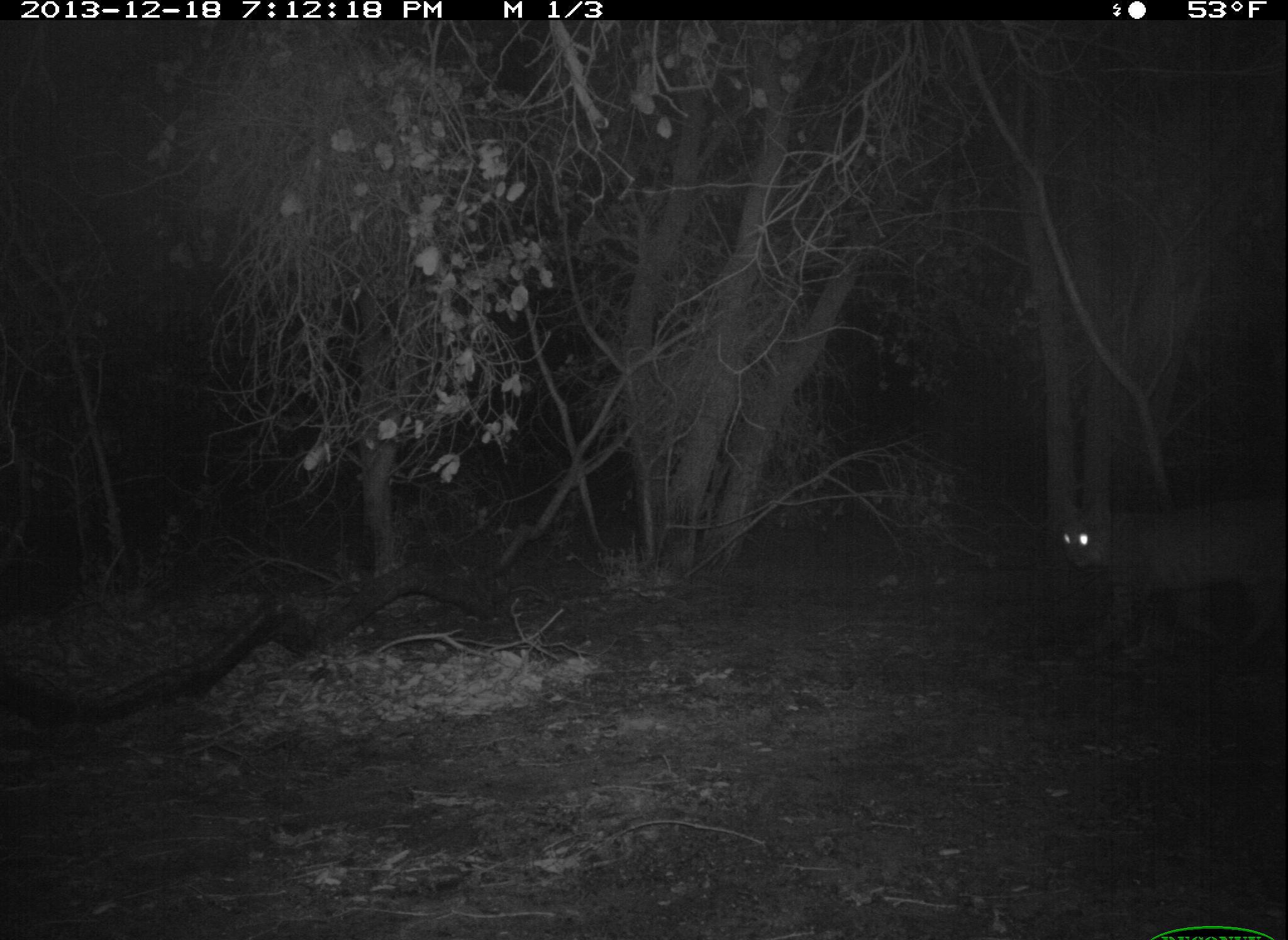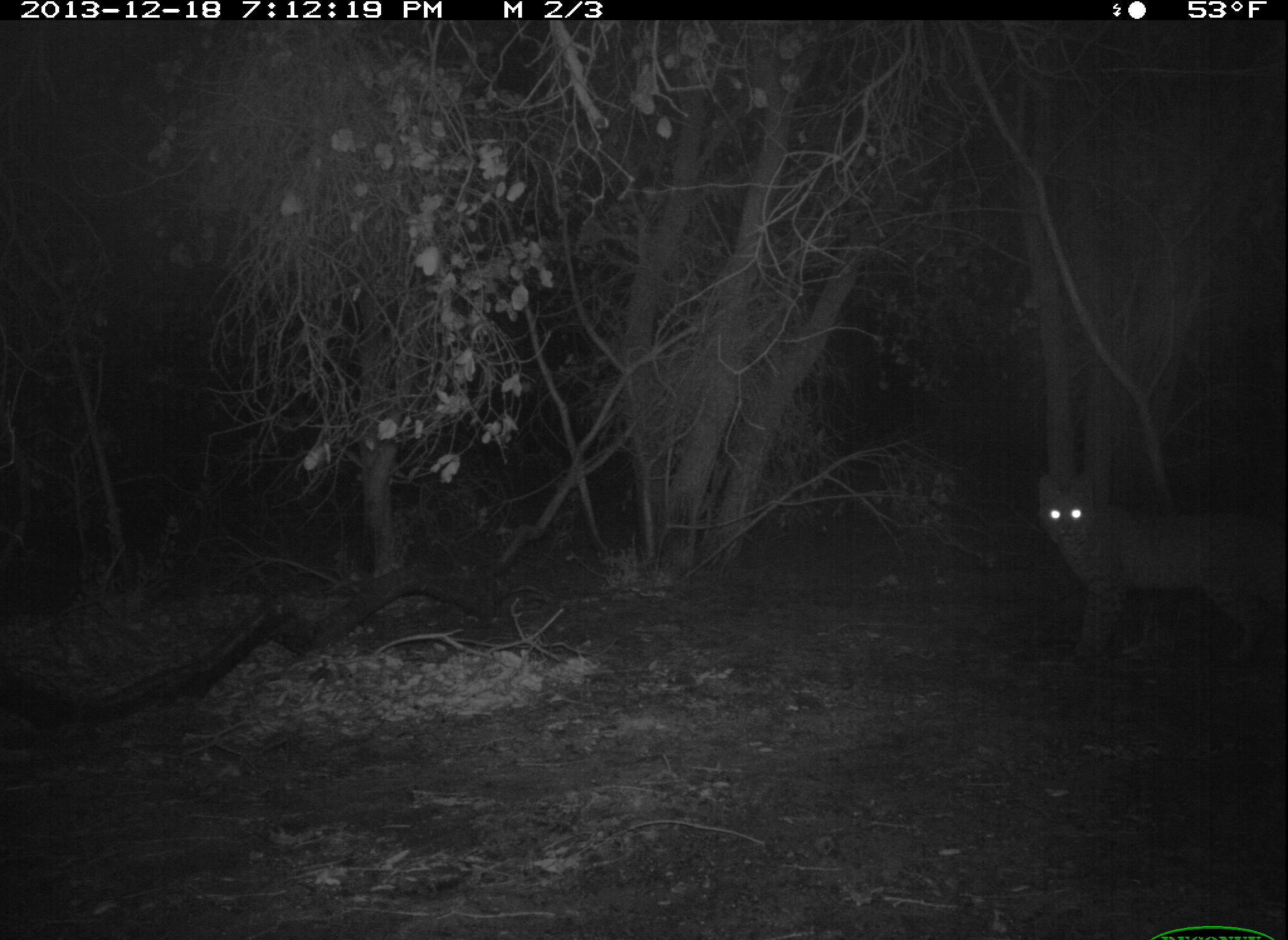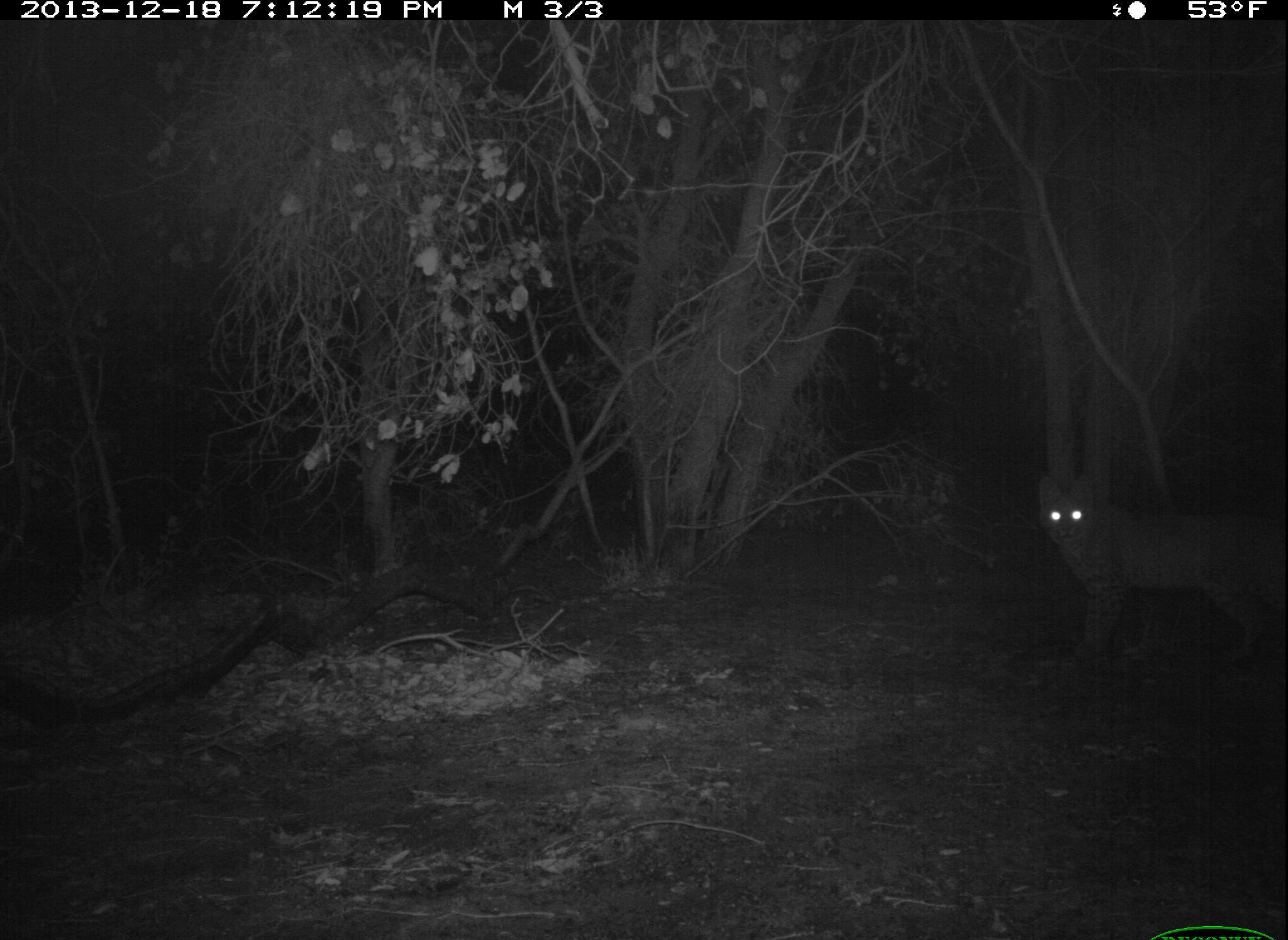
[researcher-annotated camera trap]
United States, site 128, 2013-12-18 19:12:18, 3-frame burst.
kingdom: Animalia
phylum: Chordata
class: Mammalia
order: Carnivora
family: Felidae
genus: Lynx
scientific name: Lynx rufus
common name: bobcat